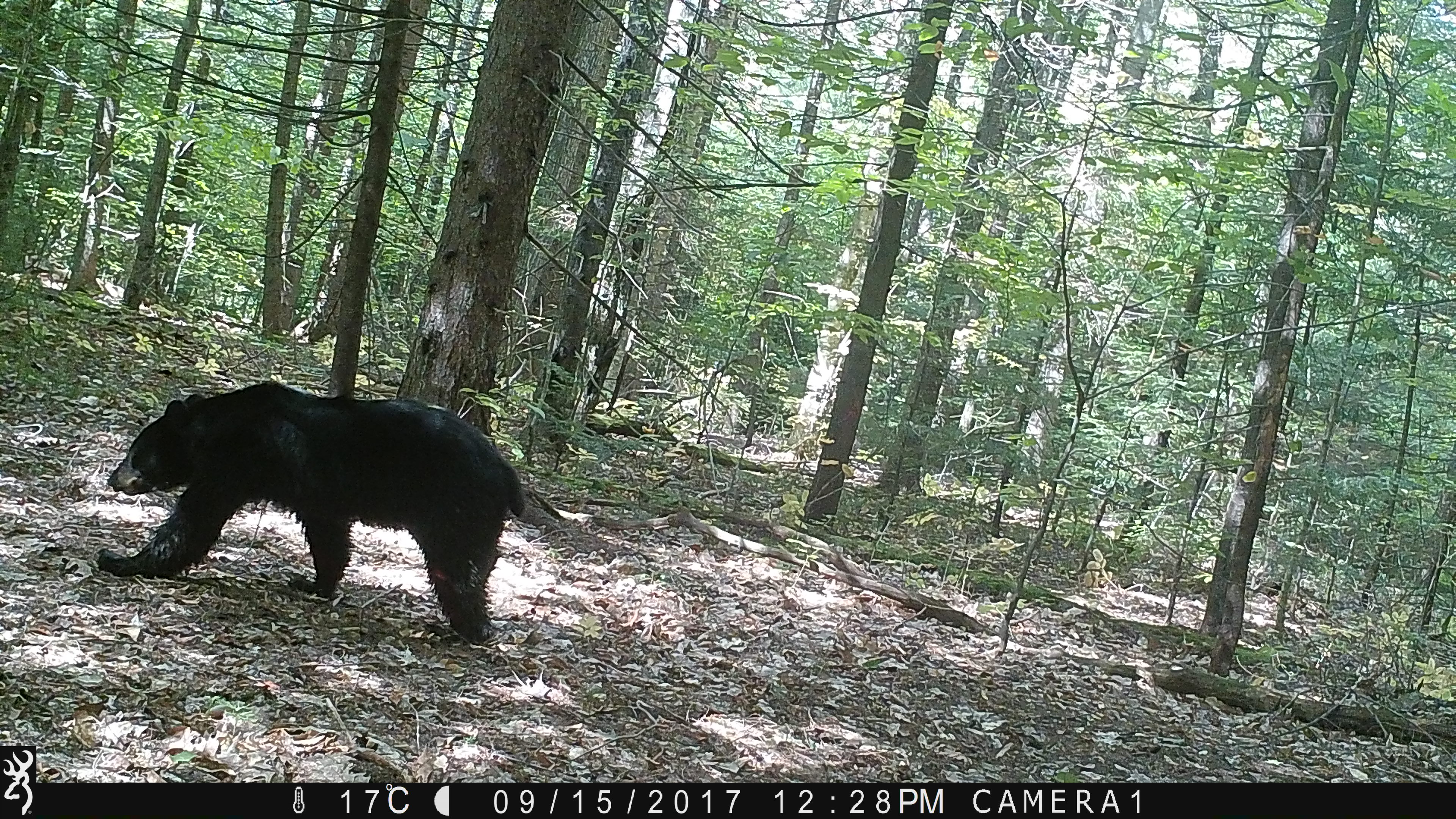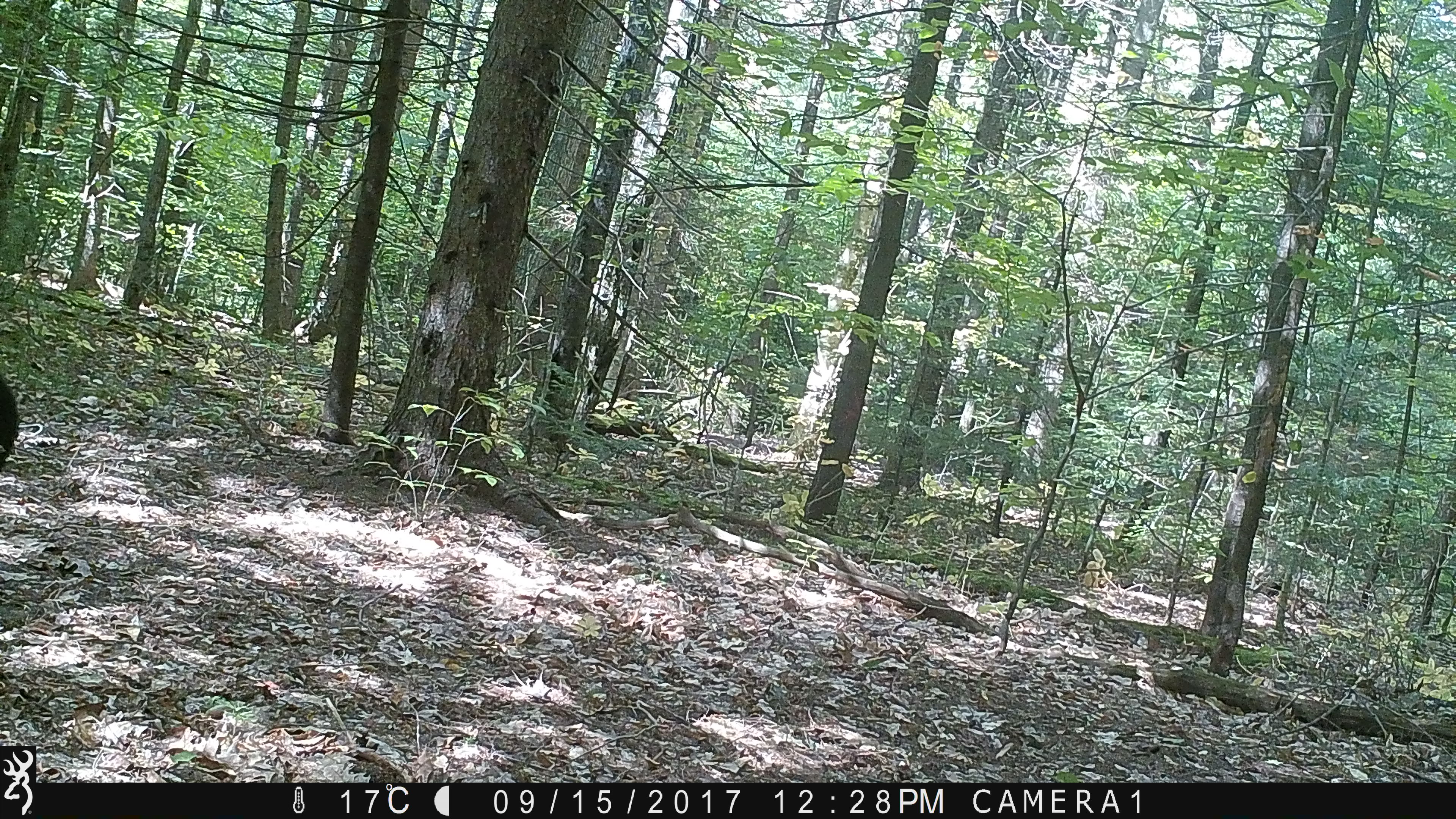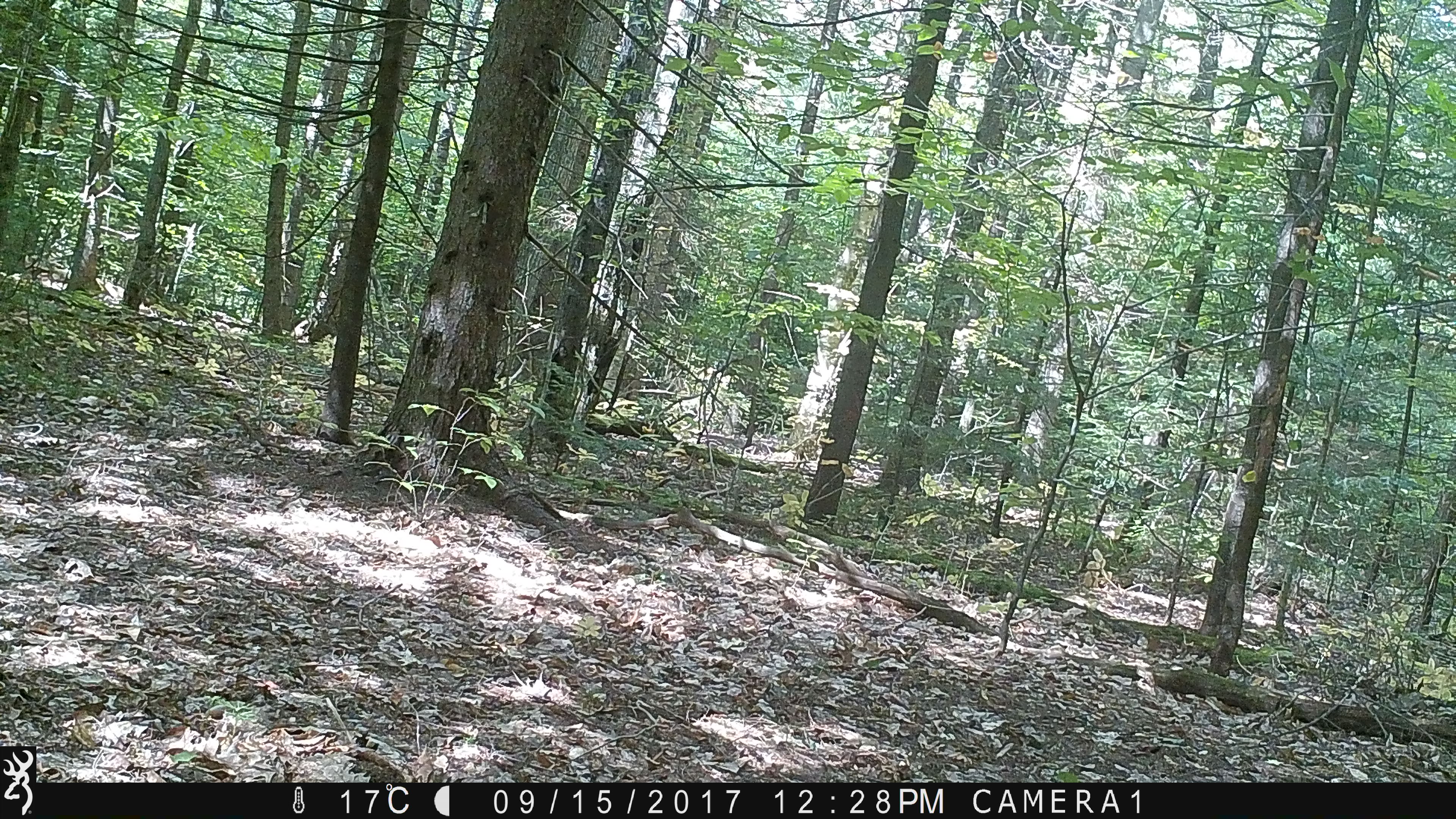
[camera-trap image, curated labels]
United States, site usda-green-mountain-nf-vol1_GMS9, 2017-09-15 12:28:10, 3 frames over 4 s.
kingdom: Animalia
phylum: Chordata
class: Mammalia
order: Carnivora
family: Ursidae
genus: Ursus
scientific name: Ursus americanus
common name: black bear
Black bear (Ursus americanus).